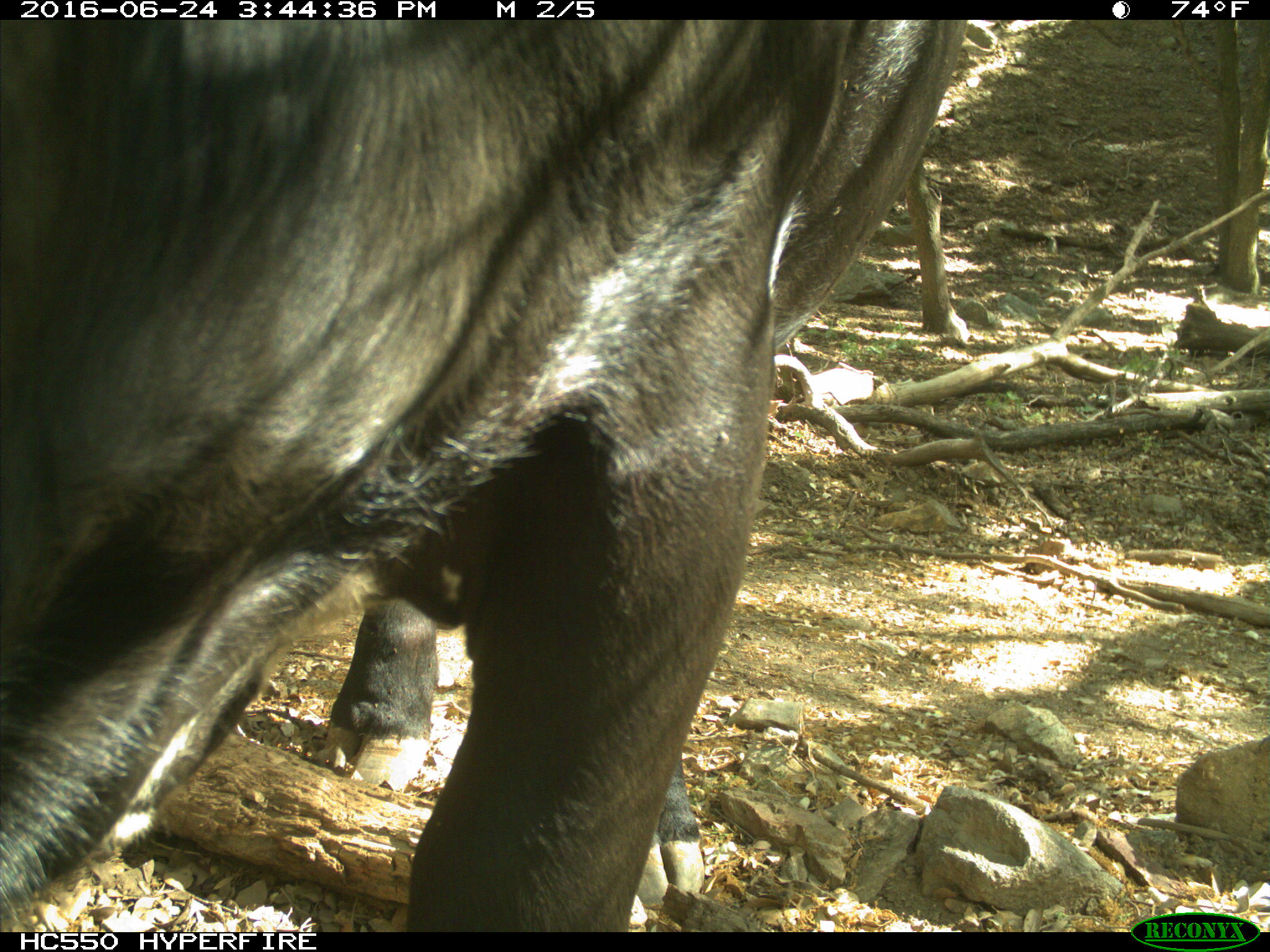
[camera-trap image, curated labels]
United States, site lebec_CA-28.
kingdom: Animalia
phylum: Chordata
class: Mammalia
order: Artiodactyla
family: Bovidae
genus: Bos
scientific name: Bos taurus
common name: domestic cow